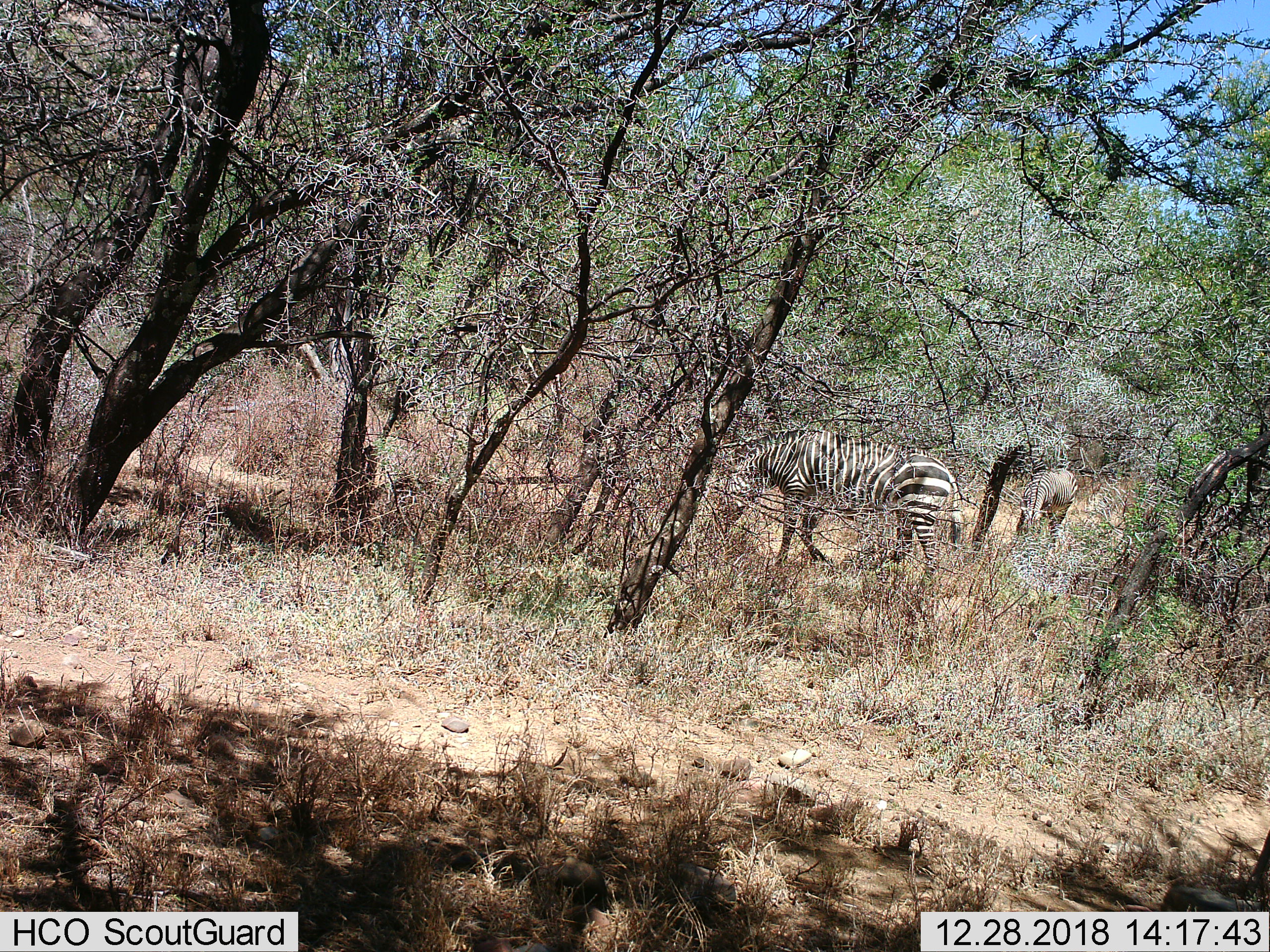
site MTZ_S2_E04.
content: unidentified animal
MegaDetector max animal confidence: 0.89